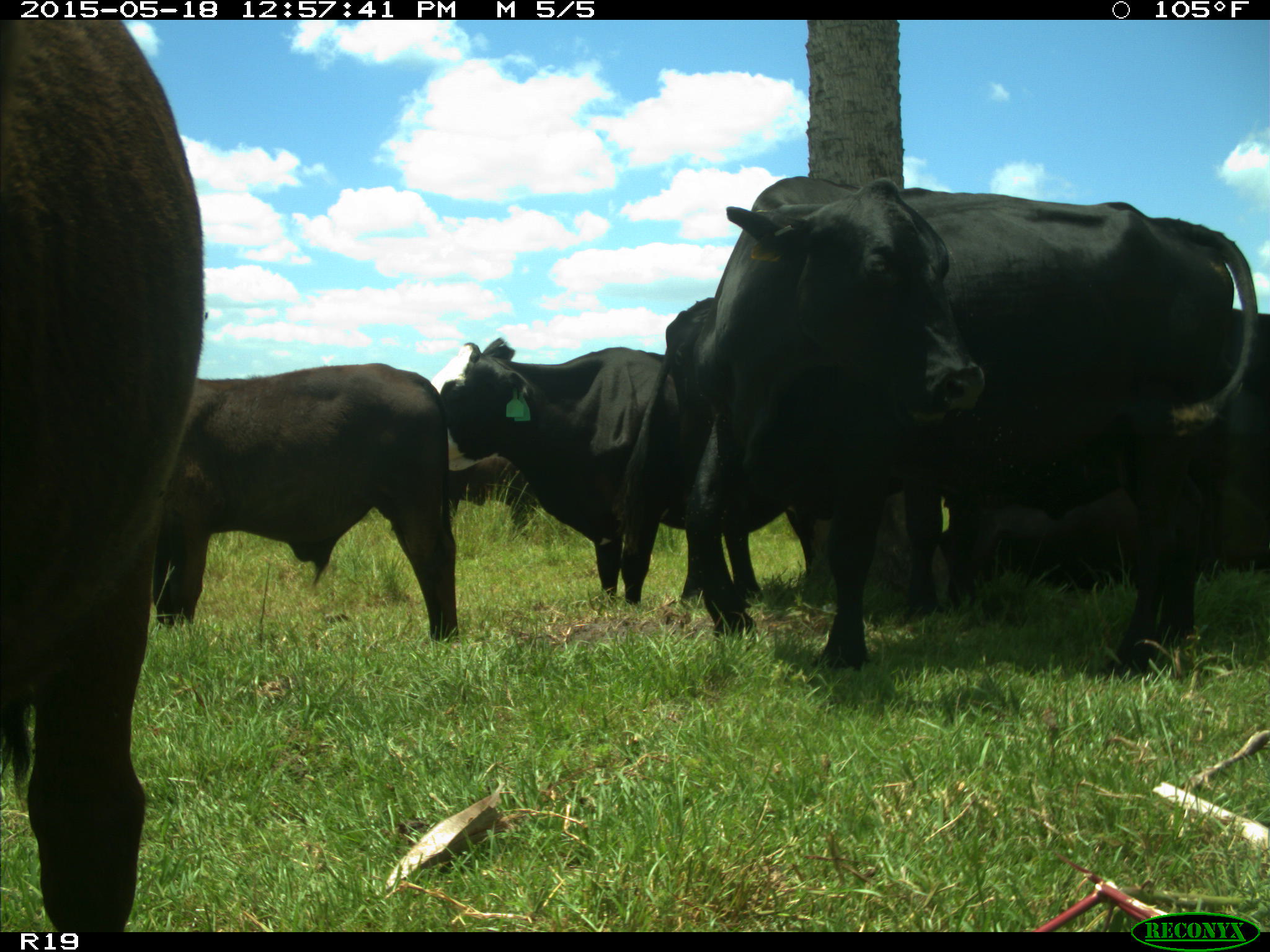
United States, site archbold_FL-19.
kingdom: Animalia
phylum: Chordata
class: Mammalia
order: Artiodactyla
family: Bovidae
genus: Bos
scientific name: Bos taurus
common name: domestic cow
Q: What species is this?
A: Bos taurus (domestic cow).